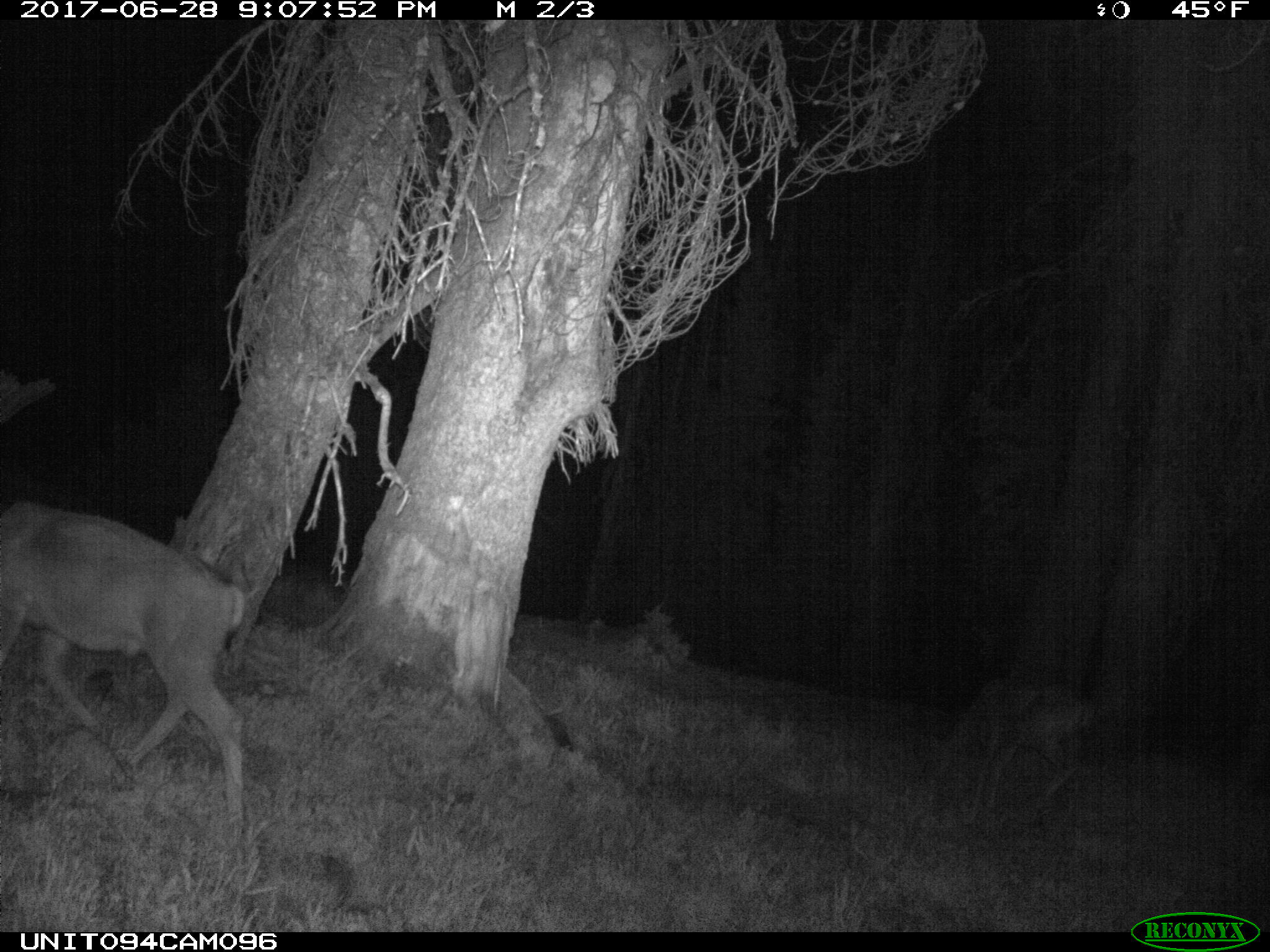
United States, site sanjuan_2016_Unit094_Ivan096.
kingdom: Animalia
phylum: Chordata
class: Mammalia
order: Artiodactyla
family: Cervidae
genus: Odocoileus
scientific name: Odocoileus hemionus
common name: mule deer